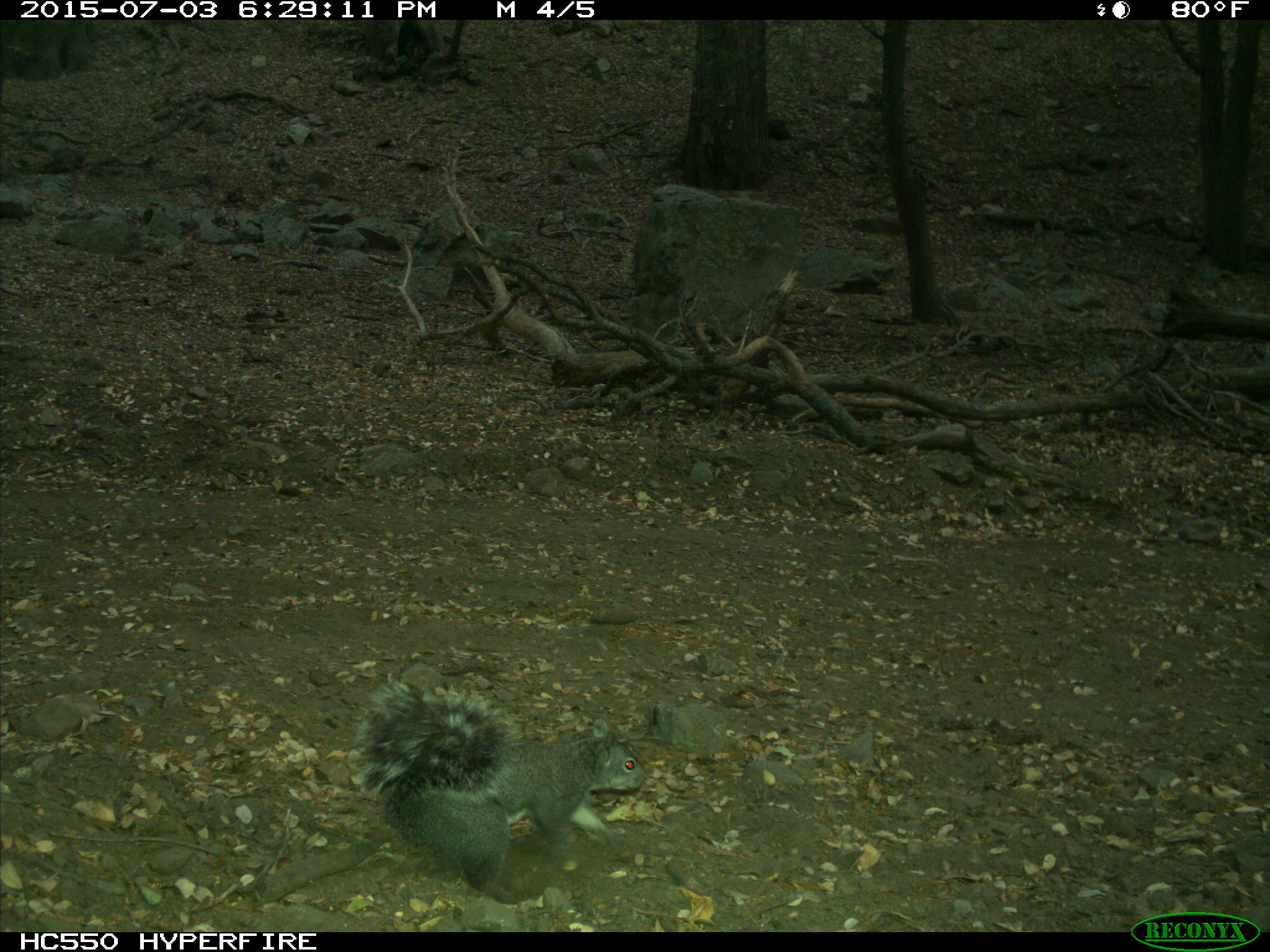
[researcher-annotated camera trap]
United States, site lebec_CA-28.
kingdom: Animalia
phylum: Chordata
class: Mammalia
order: Rodentia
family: Sciuridae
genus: Sciurus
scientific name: Sciurus carolinensis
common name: eastern gray squirrel